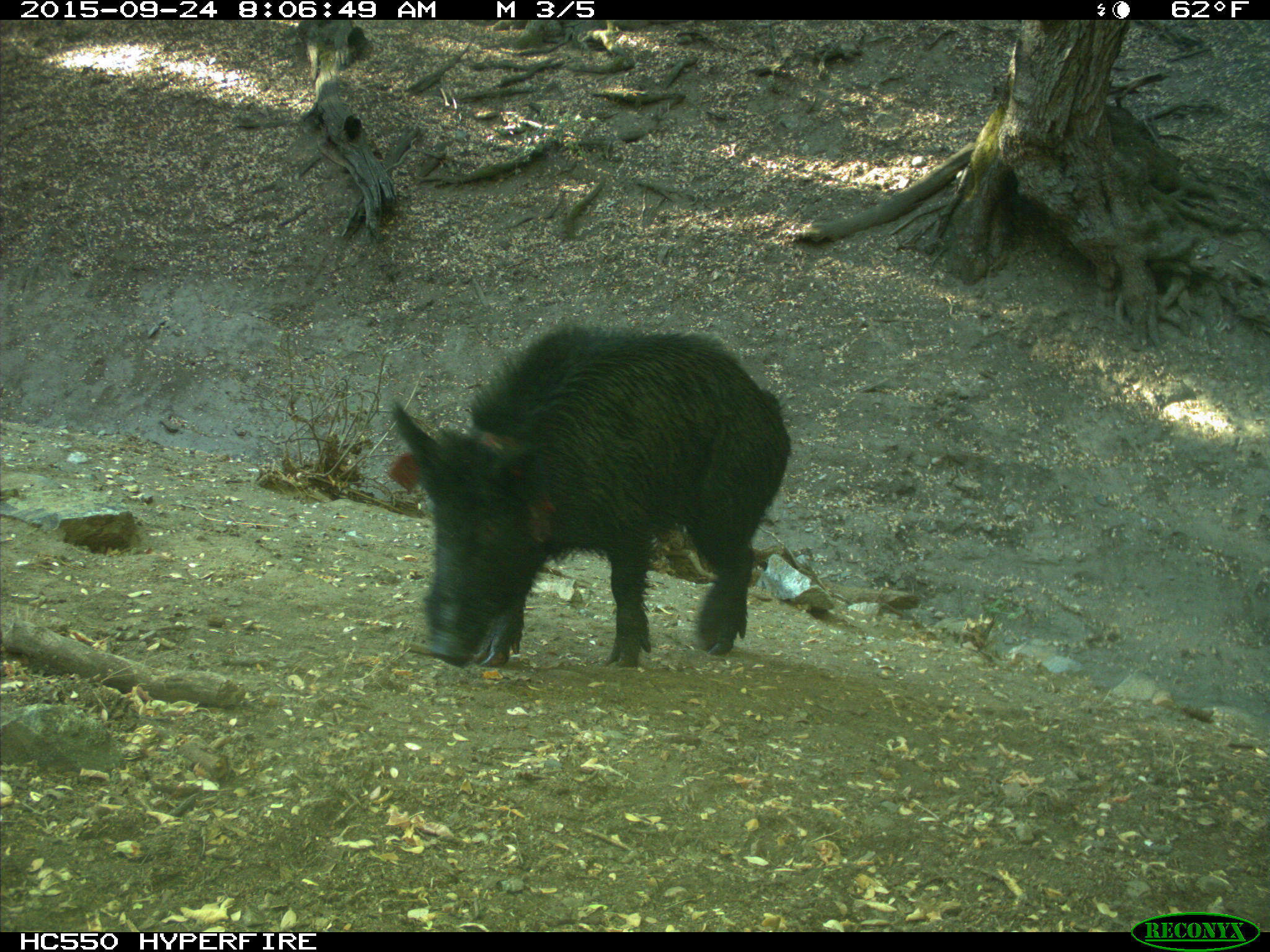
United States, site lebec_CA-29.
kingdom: Animalia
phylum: Chordata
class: Mammalia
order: Artiodactyla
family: Suidae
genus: Sus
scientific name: Sus scrofa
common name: wild boar